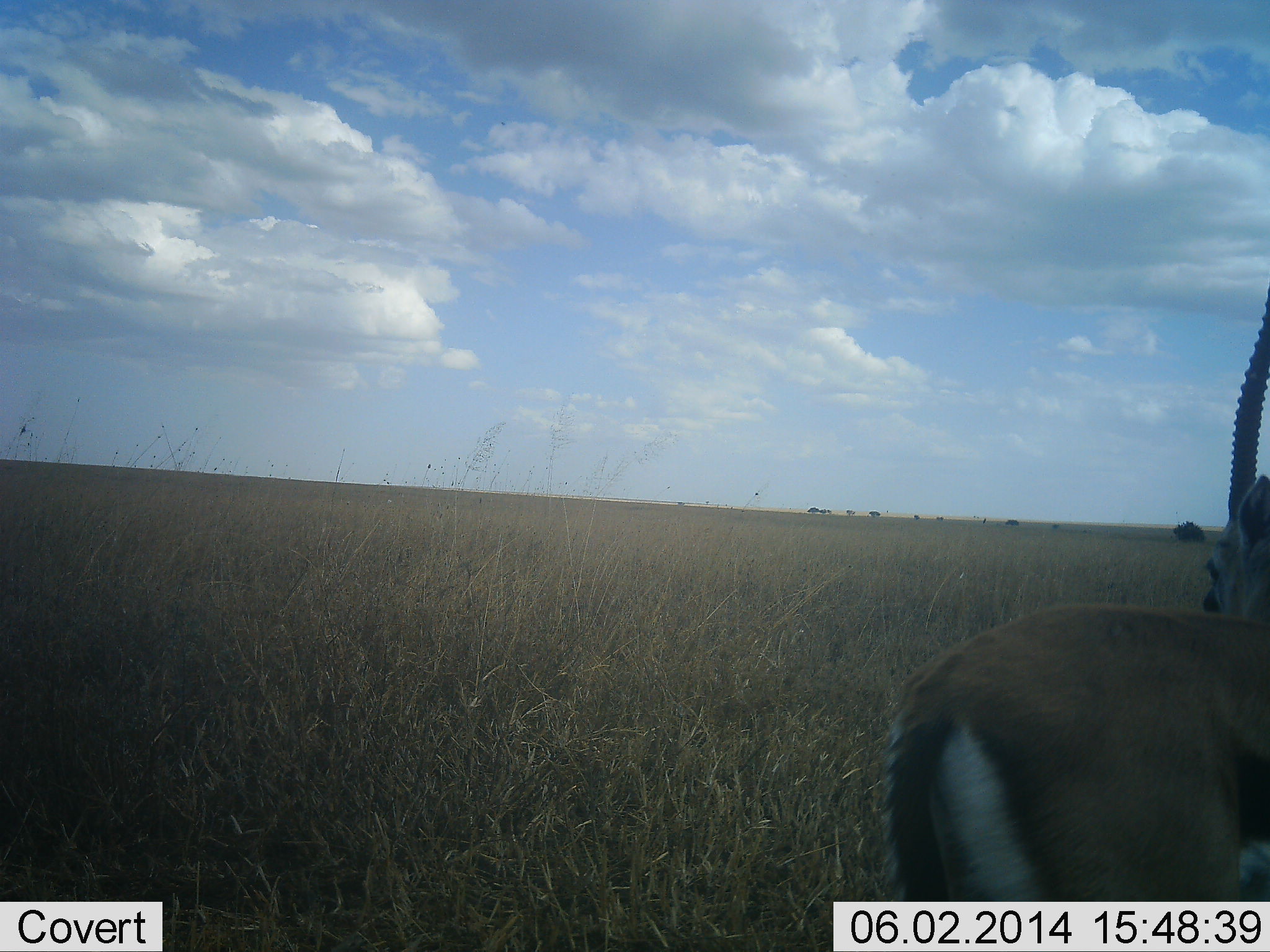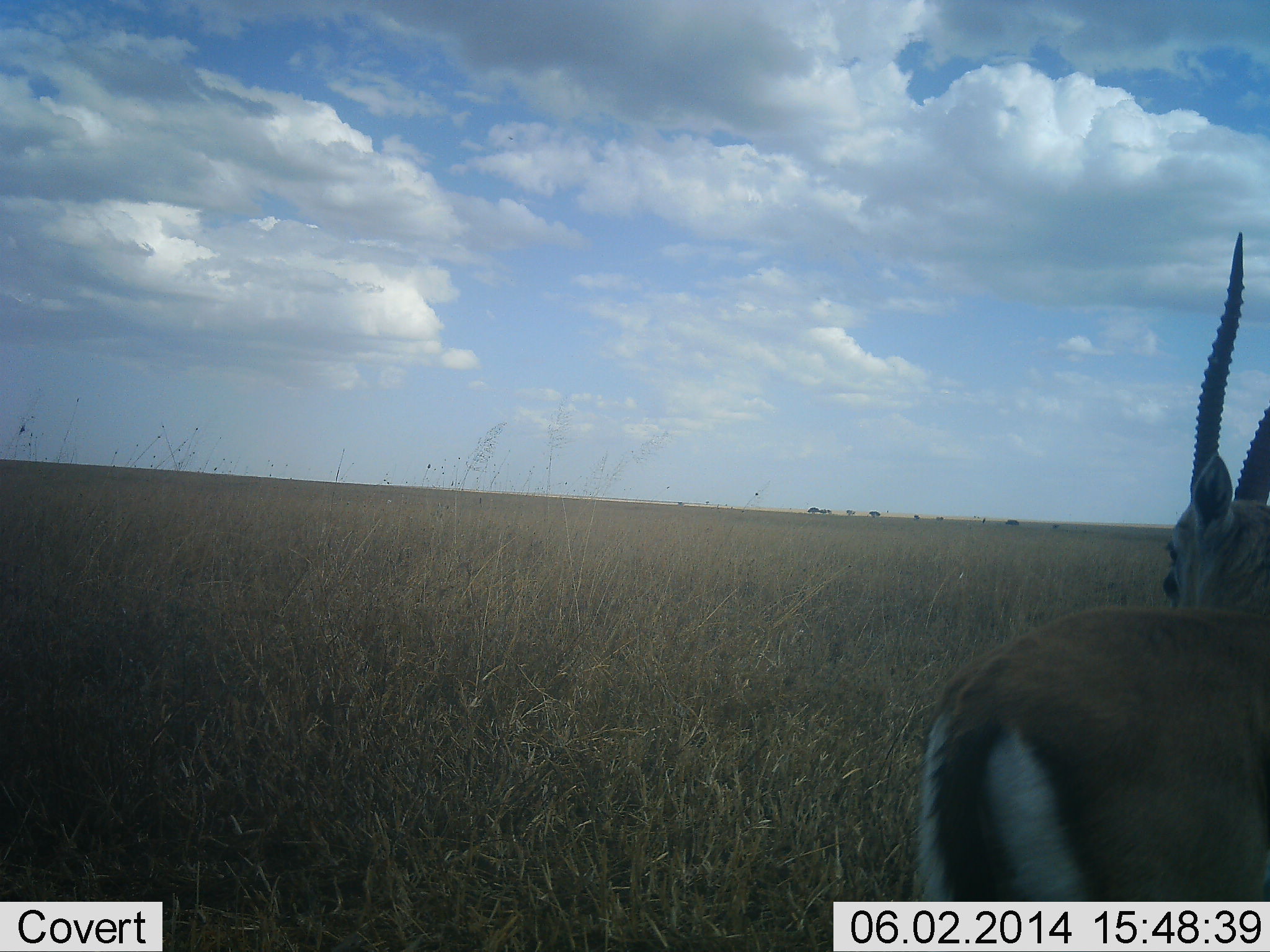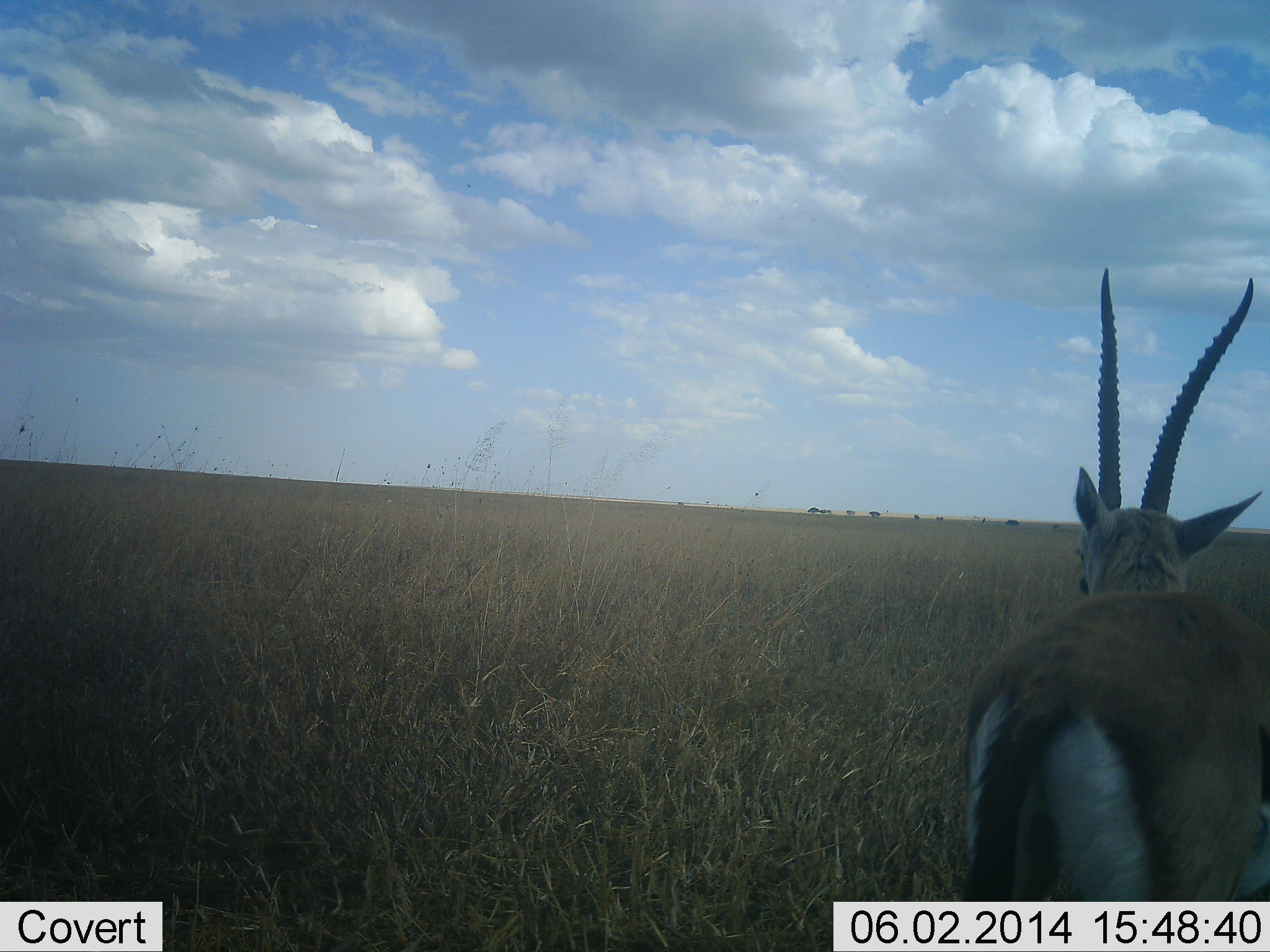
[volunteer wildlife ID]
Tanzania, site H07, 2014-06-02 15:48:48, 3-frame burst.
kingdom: Animalia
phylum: Chordata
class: Mammalia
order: Artiodactyla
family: Bovidae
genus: Eudorcas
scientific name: Eudorcas thomsonii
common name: thomson's gazelle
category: gazellethomsons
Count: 1.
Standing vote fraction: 80%.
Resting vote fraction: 10%.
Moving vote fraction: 30%.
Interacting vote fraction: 0%.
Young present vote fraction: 0%.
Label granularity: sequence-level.